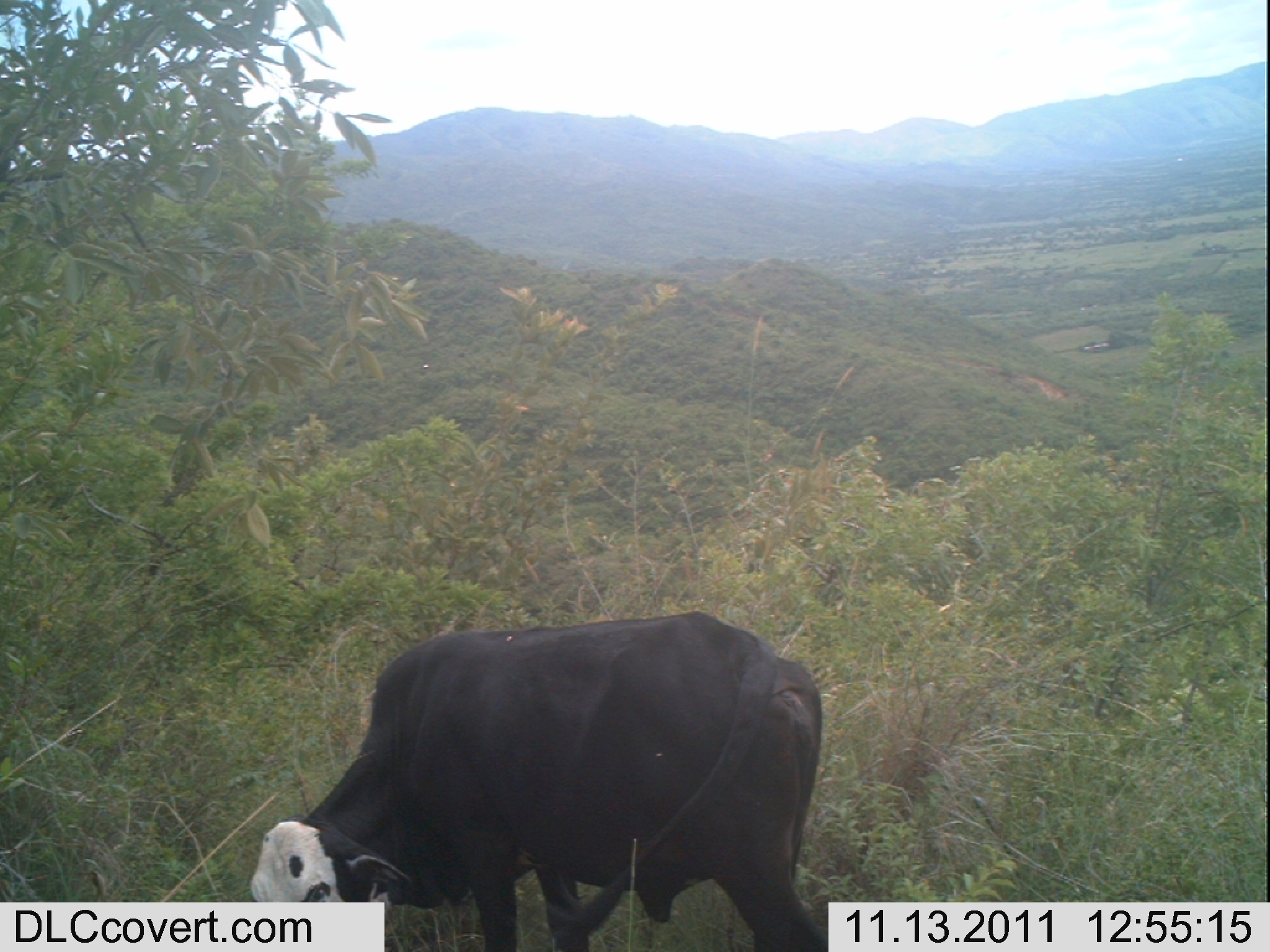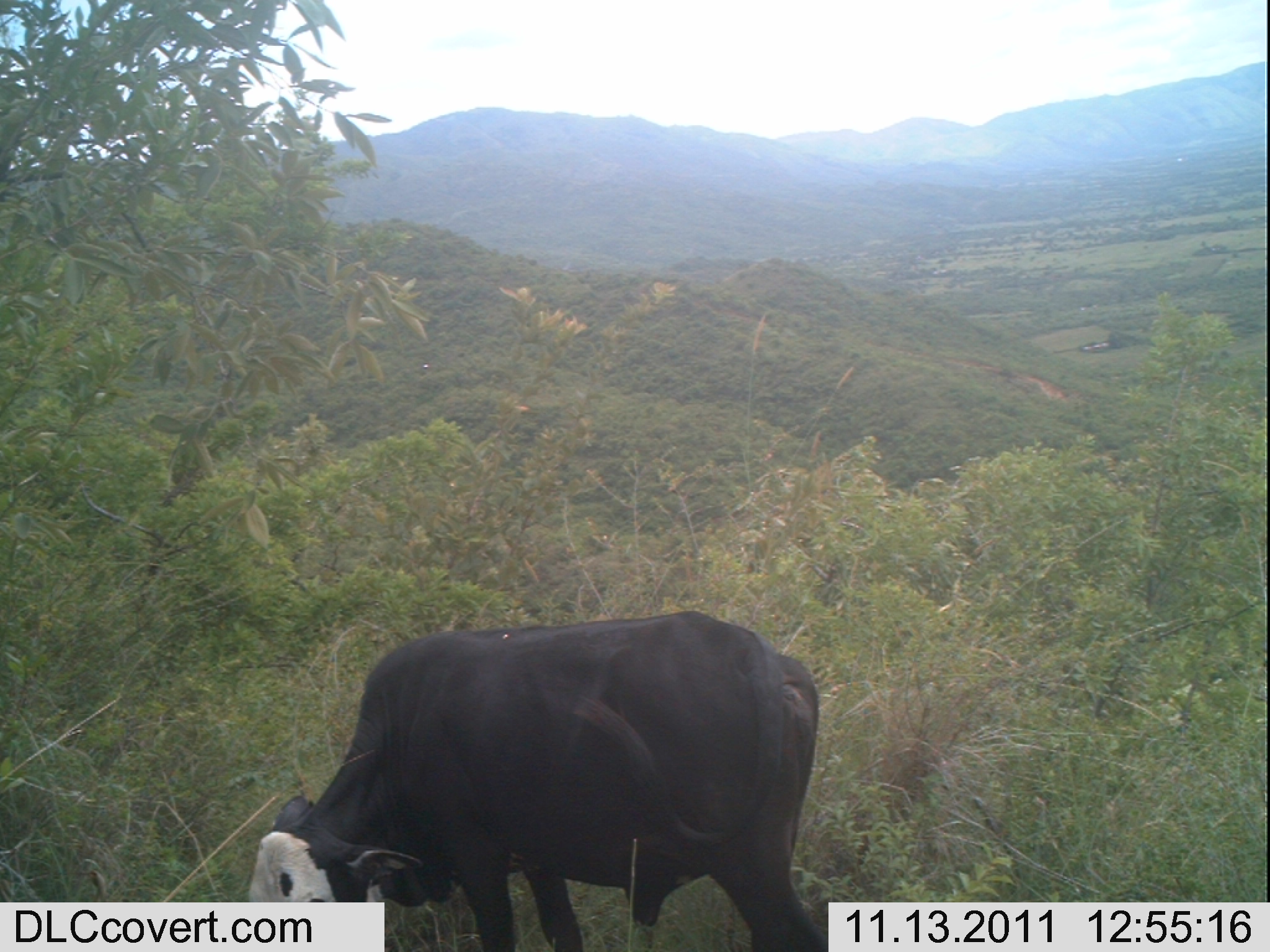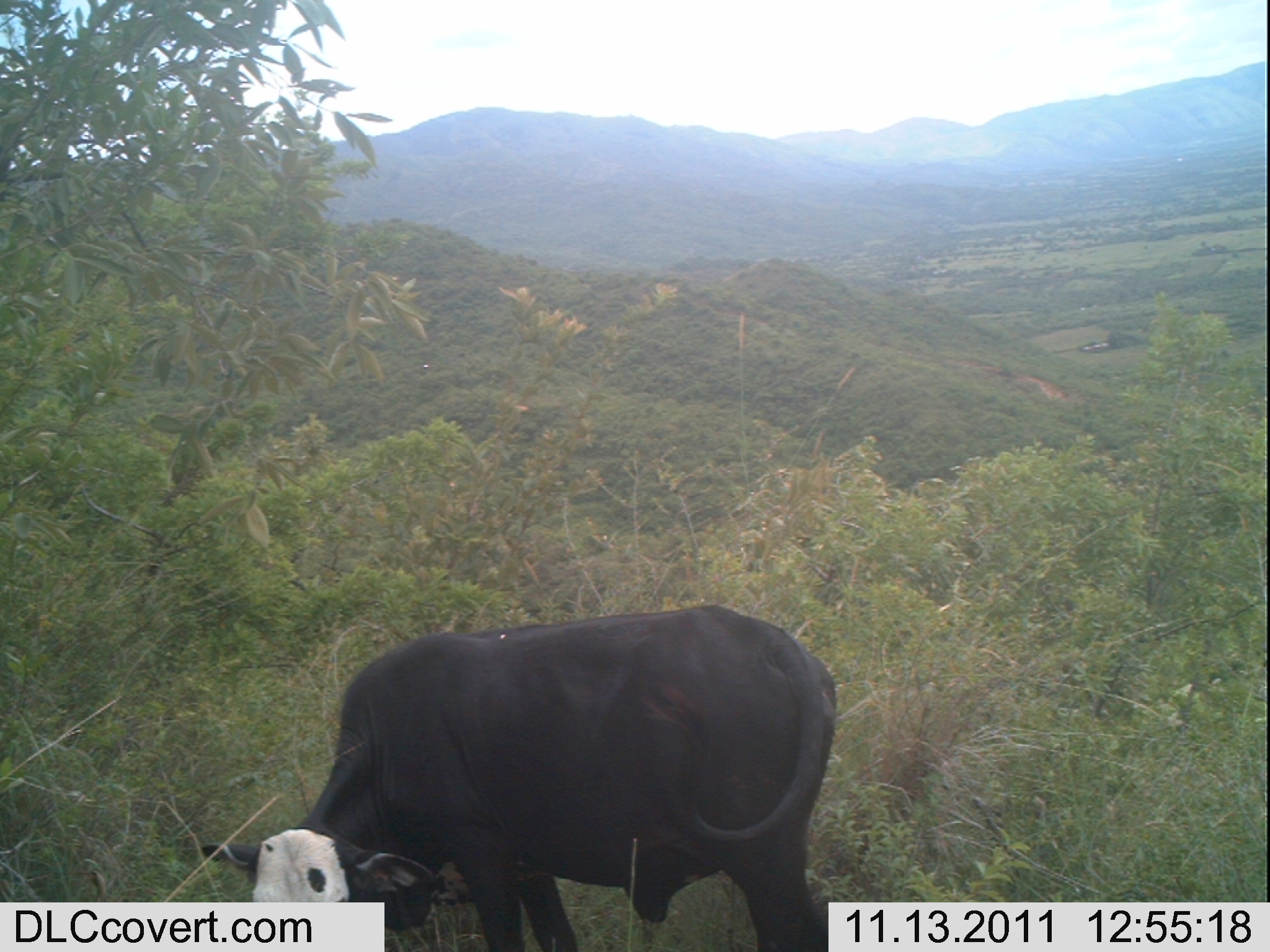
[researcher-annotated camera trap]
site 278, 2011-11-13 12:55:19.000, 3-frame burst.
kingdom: Animalia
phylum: Chordata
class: Mammalia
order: Artiodactyla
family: Bovidae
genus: Bos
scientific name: Bos taurus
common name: domestic cattle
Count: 1.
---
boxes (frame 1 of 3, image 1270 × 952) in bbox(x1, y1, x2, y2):
bos taurus: bbox(249, 609, 827, 952)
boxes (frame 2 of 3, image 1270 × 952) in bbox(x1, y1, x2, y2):
bos taurus: bbox(246, 609, 826, 947)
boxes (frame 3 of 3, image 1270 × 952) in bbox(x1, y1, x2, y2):
bos taurus: bbox(185, 604, 837, 944)